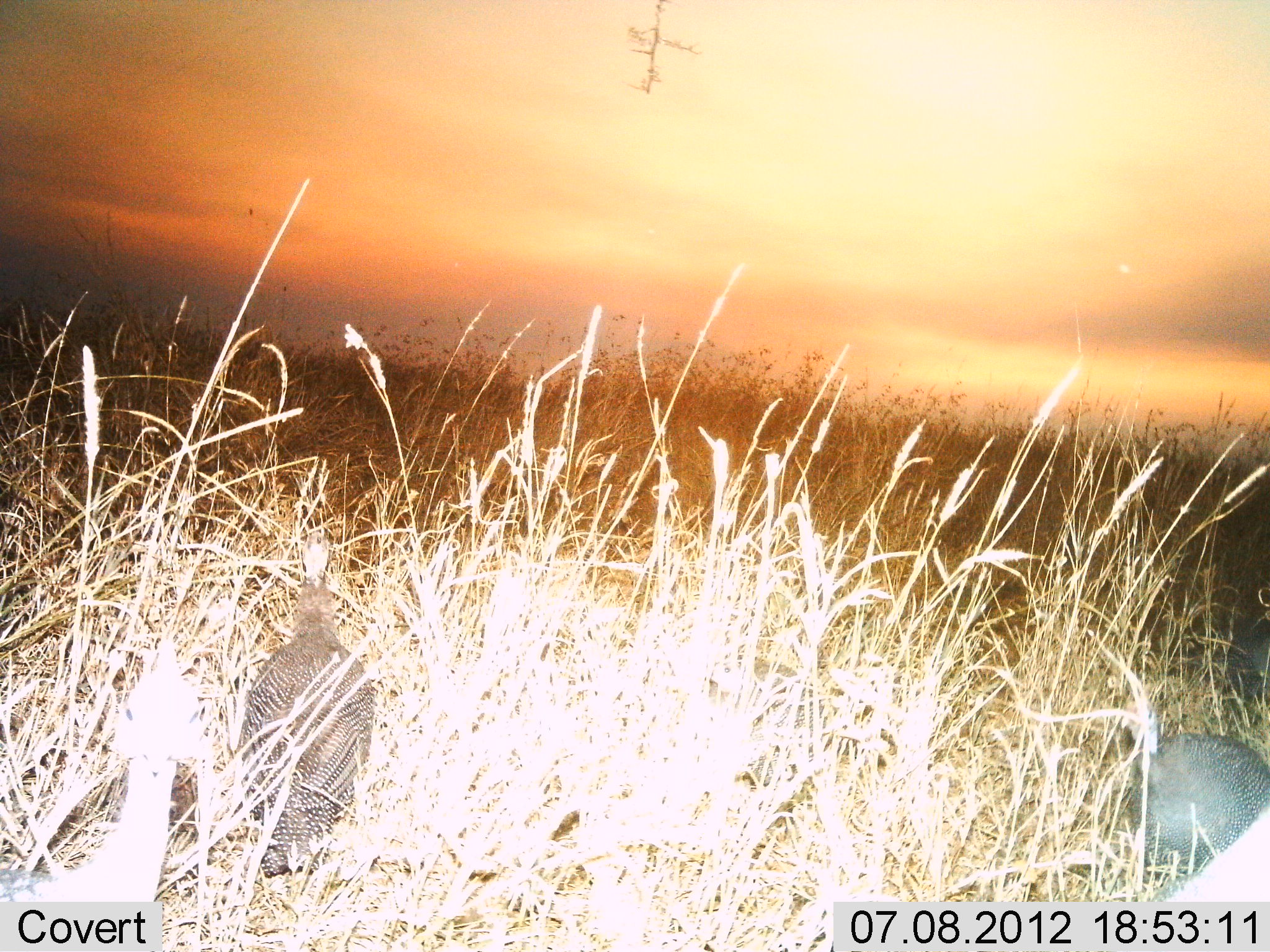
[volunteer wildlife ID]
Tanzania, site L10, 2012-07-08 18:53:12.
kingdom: Animalia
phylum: Chordata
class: Aves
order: Galliformes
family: Numididae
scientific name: Numididae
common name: guinea fowl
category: guineafowl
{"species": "guineafowl (guinea fowl) (Numididae)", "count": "3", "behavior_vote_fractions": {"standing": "70%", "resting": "0%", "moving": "20%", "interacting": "0%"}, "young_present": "0%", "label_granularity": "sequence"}